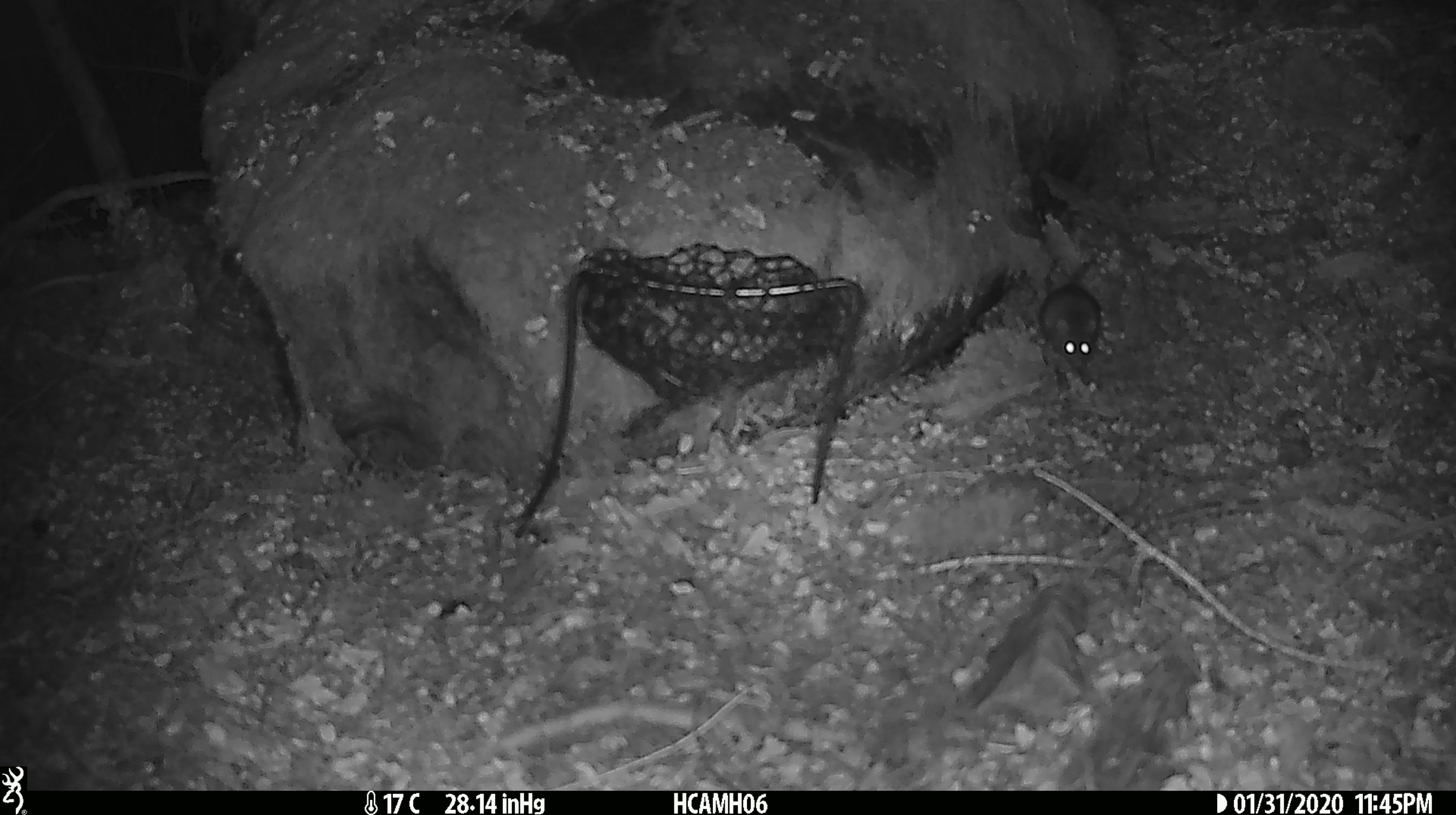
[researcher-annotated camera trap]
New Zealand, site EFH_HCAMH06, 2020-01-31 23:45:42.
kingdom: Animalia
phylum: Chordata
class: Mammalia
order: Rodentia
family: Muridae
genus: Mus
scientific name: Mus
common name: mouse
Mouse (Mus).